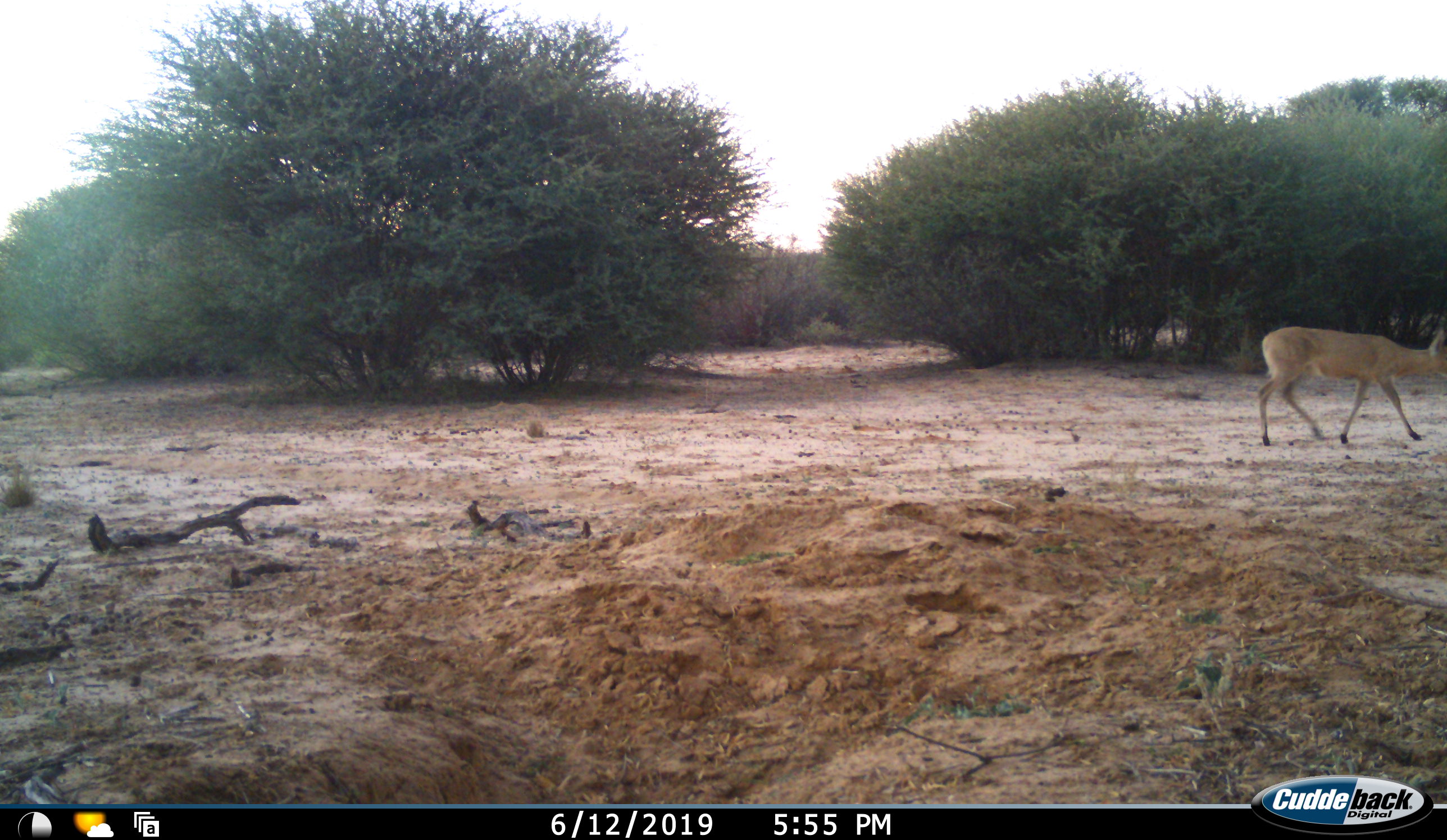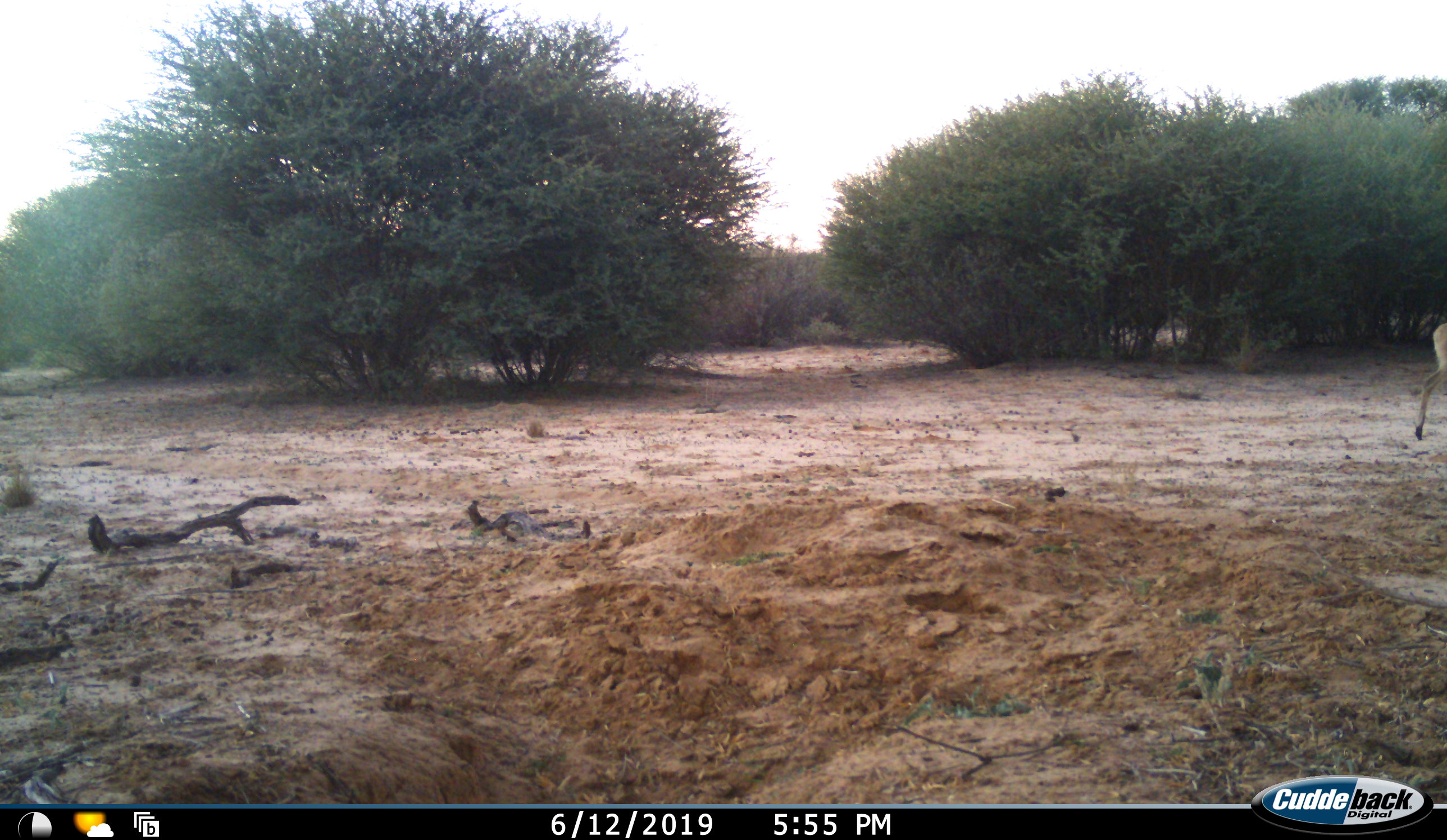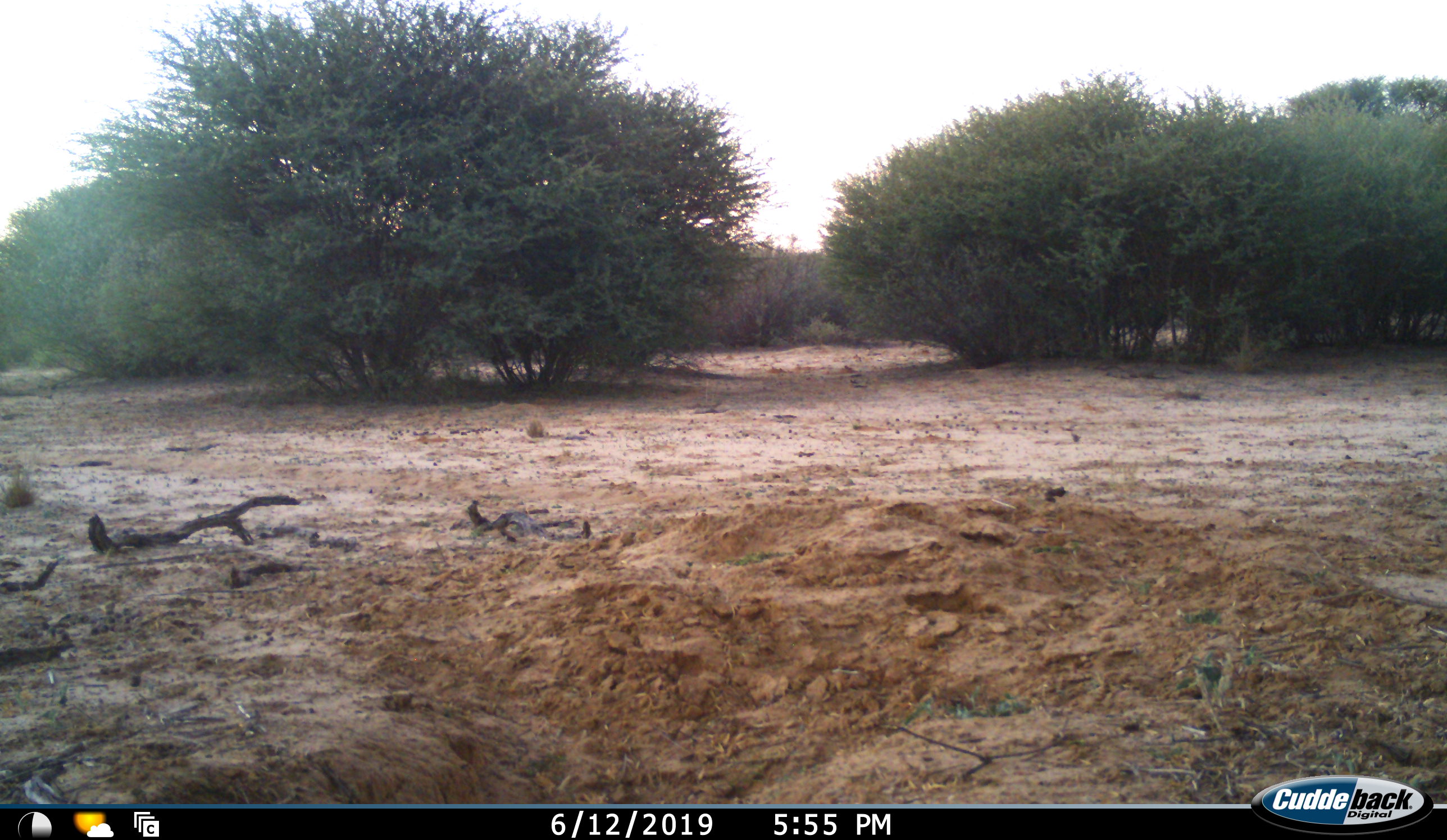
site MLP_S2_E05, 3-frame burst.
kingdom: Animalia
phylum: Chordata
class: Mammalia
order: Artiodactyla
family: Bovidae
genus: Sylvicapra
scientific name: Sylvicapra grimmia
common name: common duiker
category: duikercommongrey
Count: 1.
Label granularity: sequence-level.